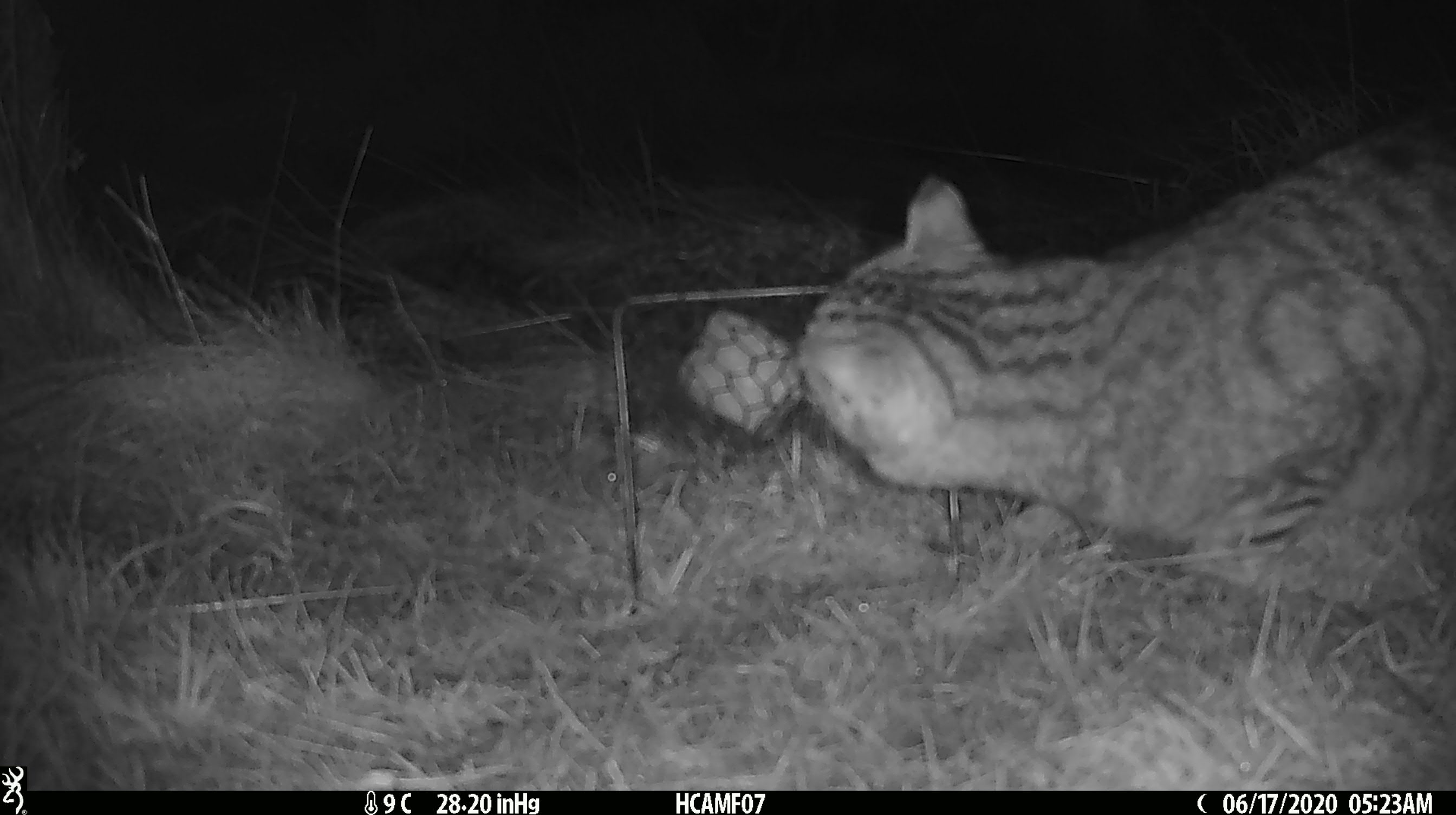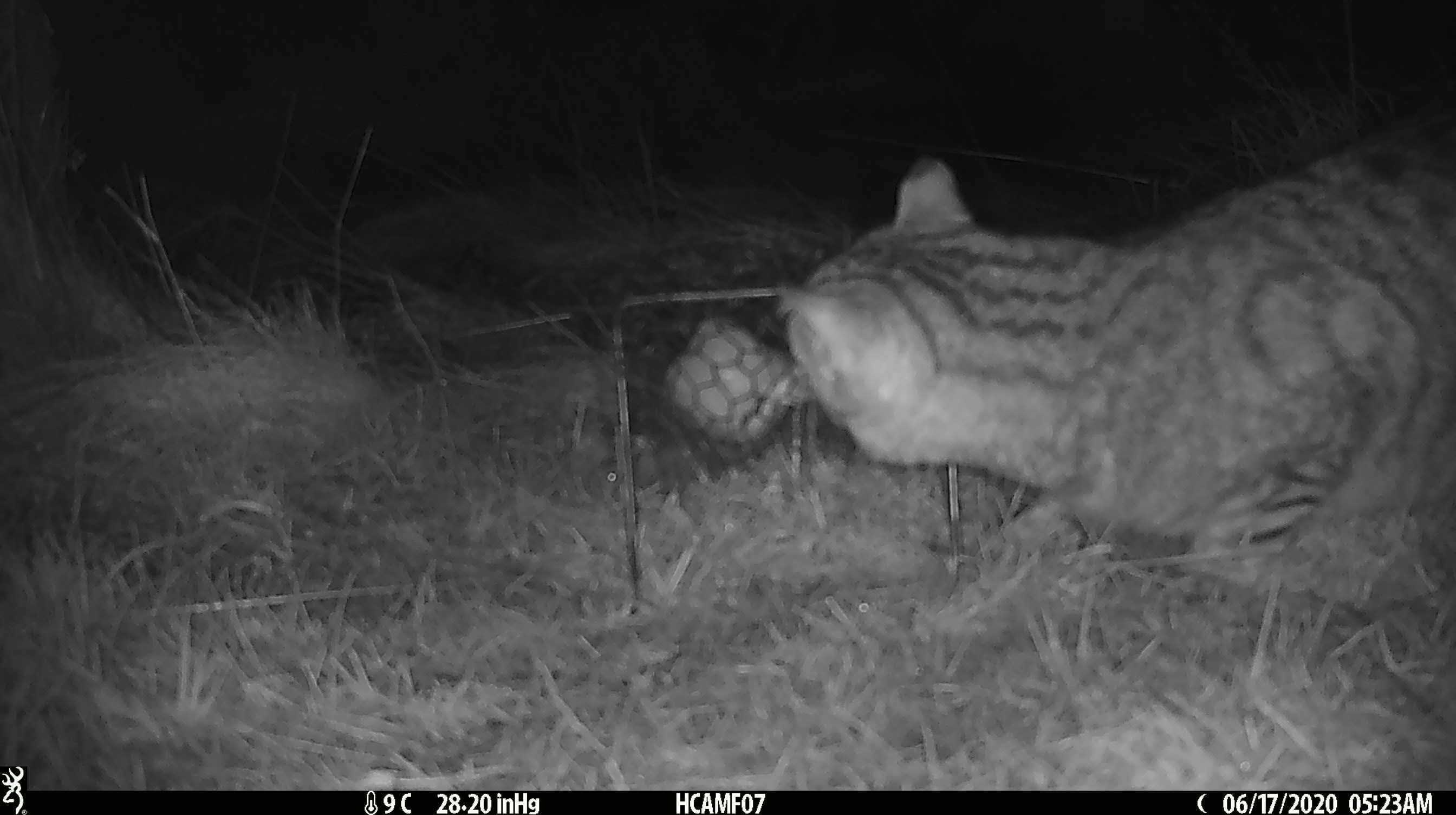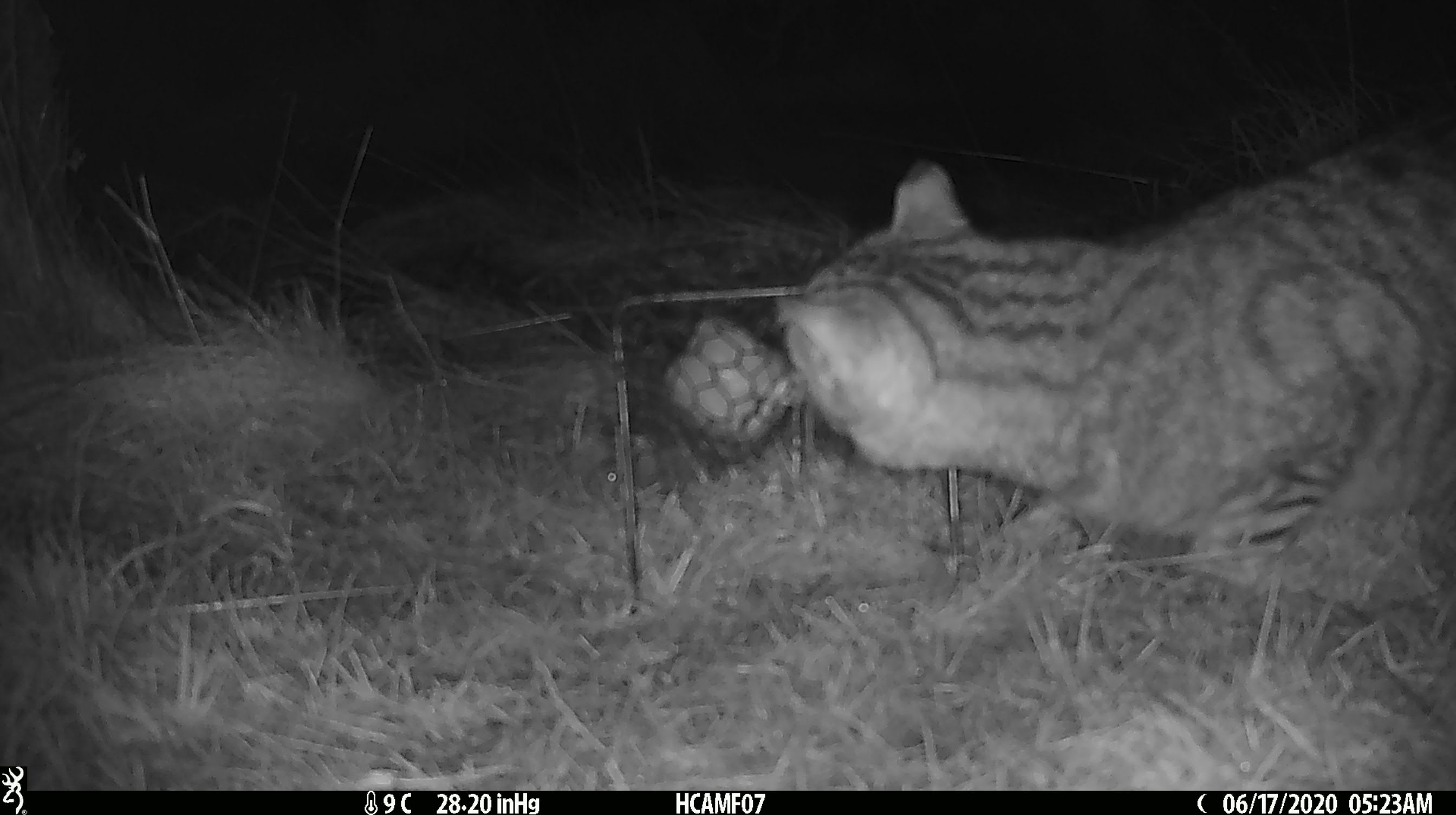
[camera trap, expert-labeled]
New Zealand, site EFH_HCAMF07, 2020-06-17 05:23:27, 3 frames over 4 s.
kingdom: Animalia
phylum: Chordata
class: Mammalia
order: Carnivora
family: Felidae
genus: Felis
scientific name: Felis catus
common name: domestic cat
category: cat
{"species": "cat (domestic cat) (Felis catus)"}